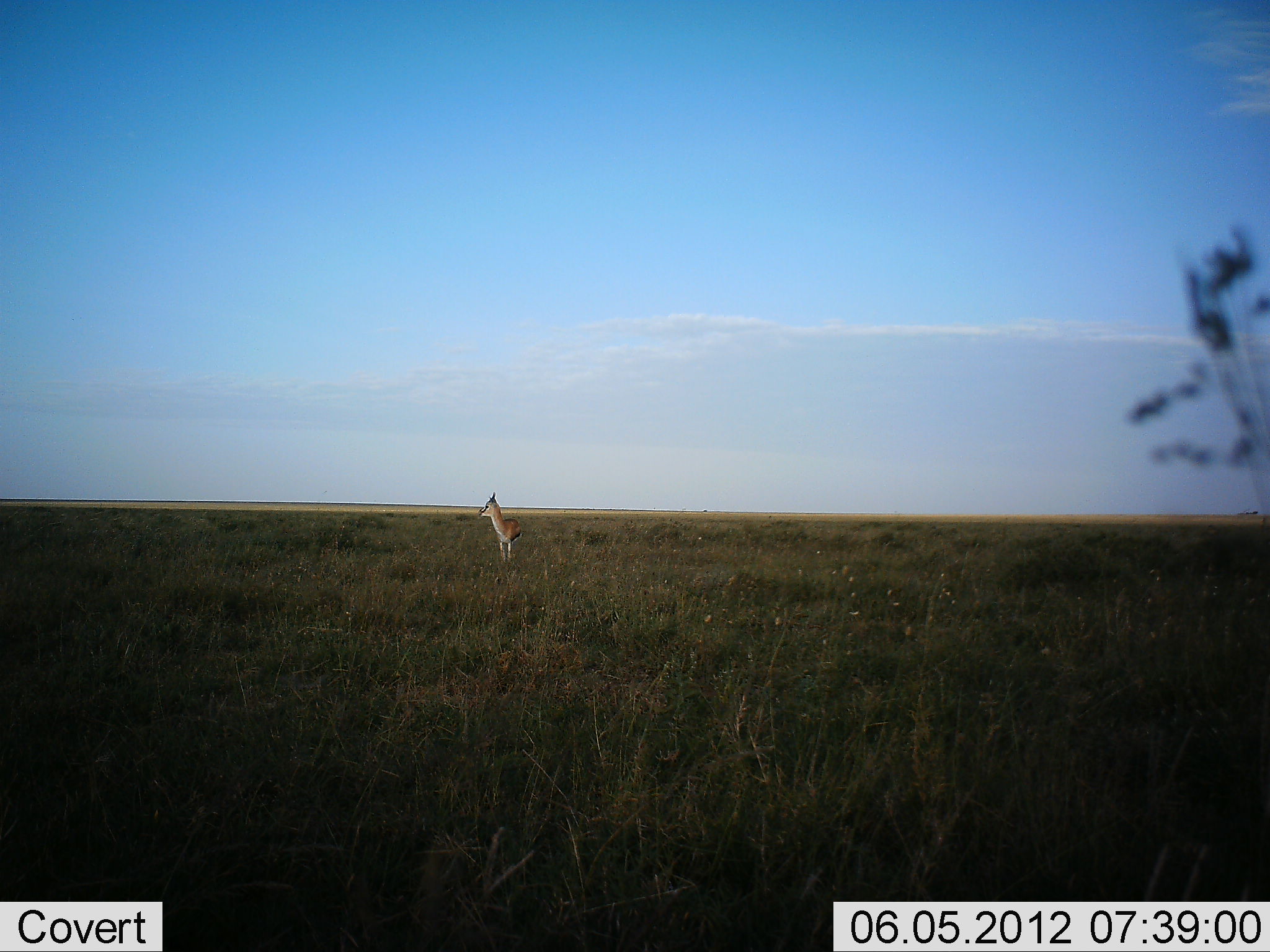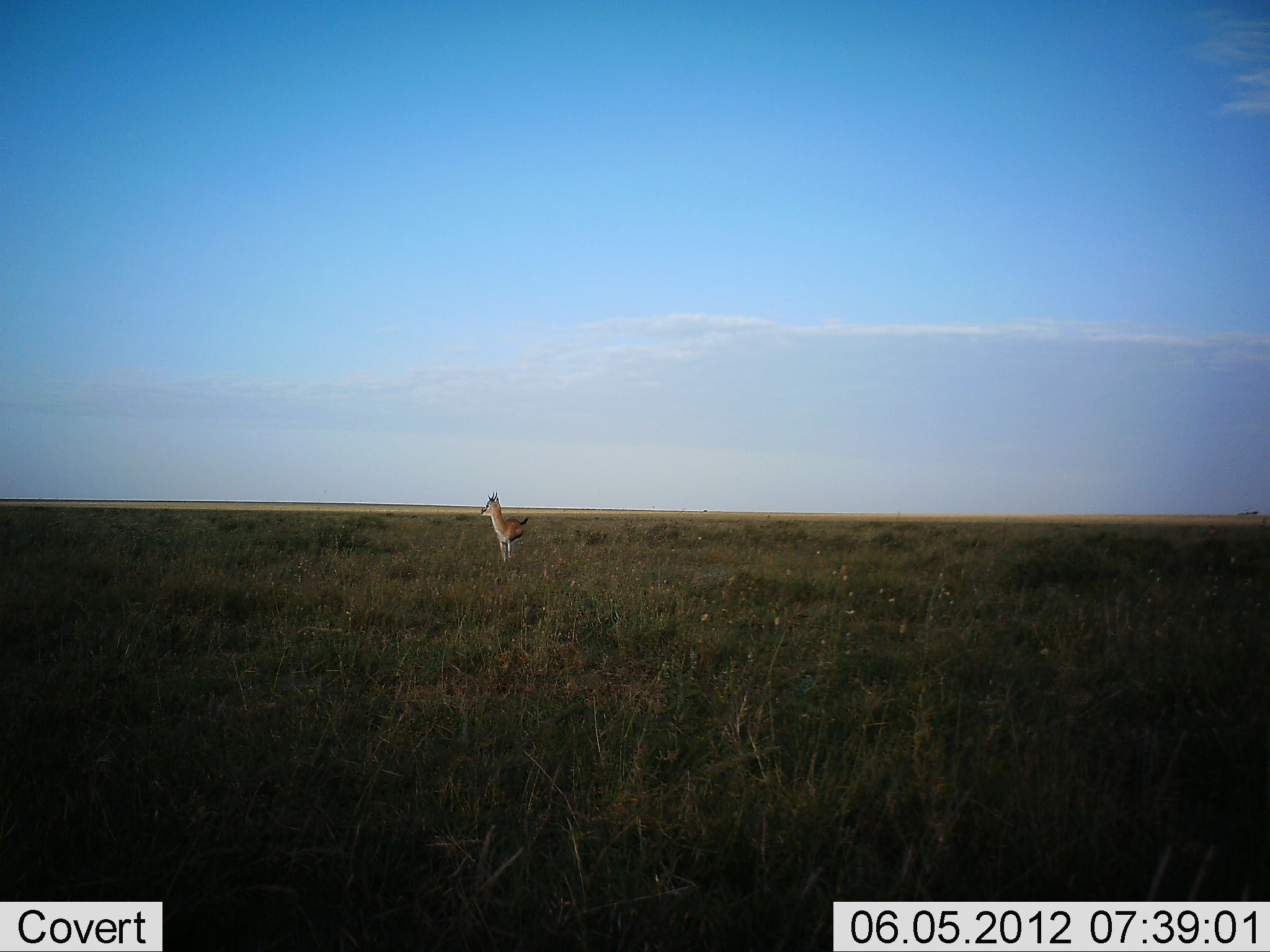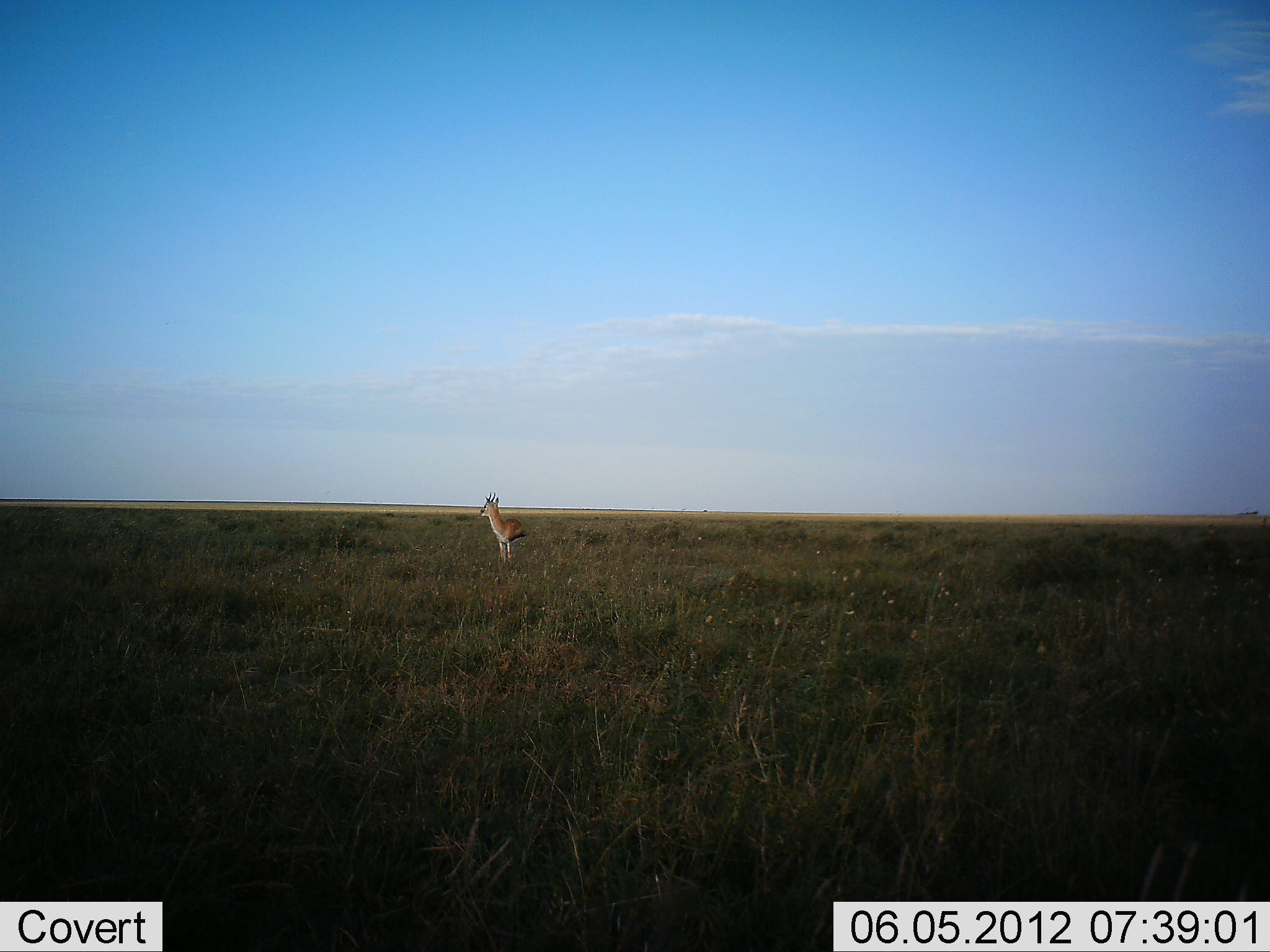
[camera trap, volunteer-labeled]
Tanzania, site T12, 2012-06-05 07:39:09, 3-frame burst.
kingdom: Animalia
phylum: Chordata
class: Mammalia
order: Artiodactyla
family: Bovidae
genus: Eudorcas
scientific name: Eudorcas thomsonii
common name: thomson's gazelle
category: gazellethomsons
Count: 1.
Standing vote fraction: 100%.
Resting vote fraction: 0%.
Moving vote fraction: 0%.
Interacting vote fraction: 0%.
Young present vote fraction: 0%.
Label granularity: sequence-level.